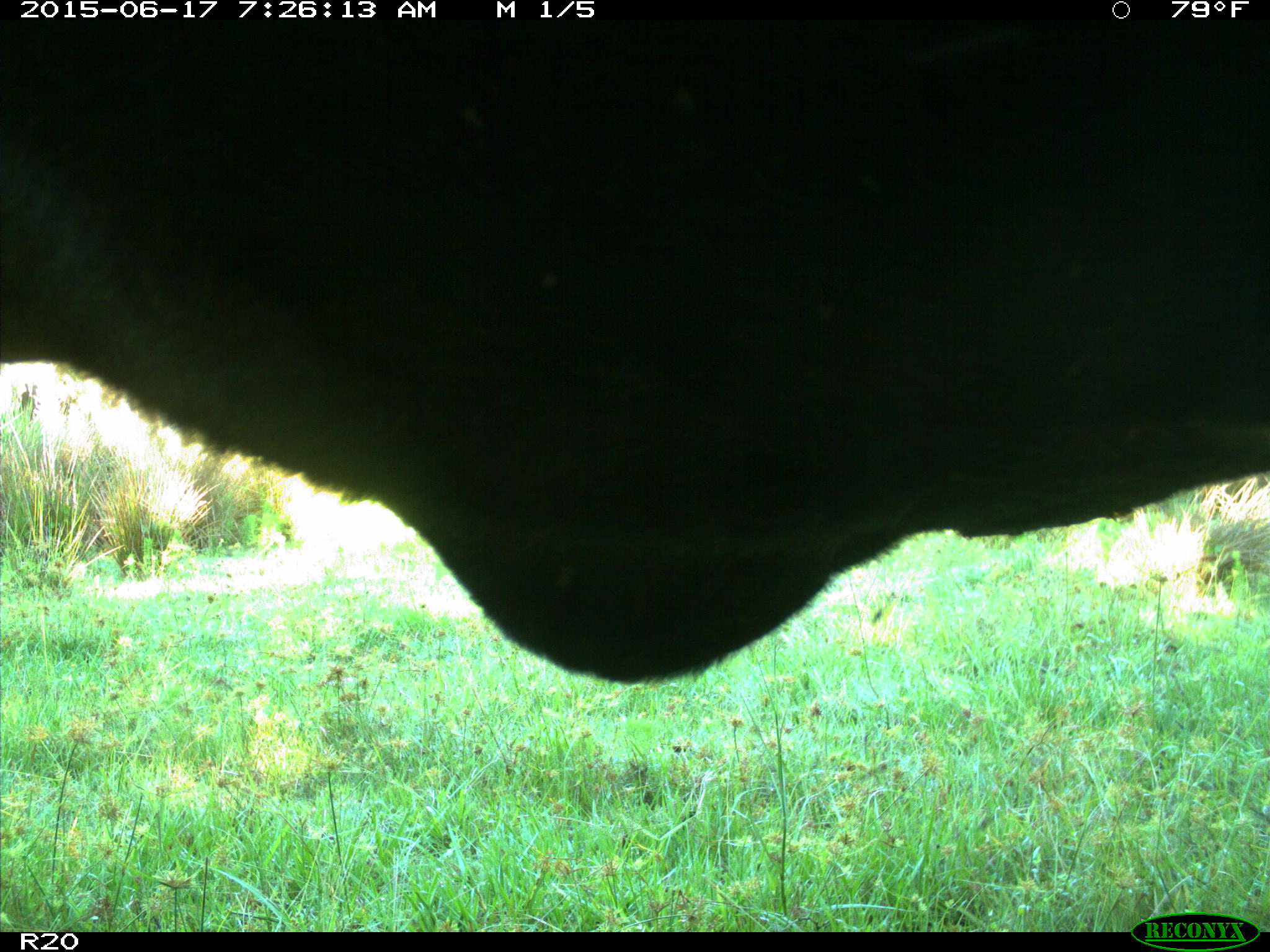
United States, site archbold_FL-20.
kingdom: Animalia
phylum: Chordata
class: Mammalia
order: Artiodactyla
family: Bovidae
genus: Bos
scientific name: Bos taurus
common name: domestic cow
Bos taurus (domestic cow).